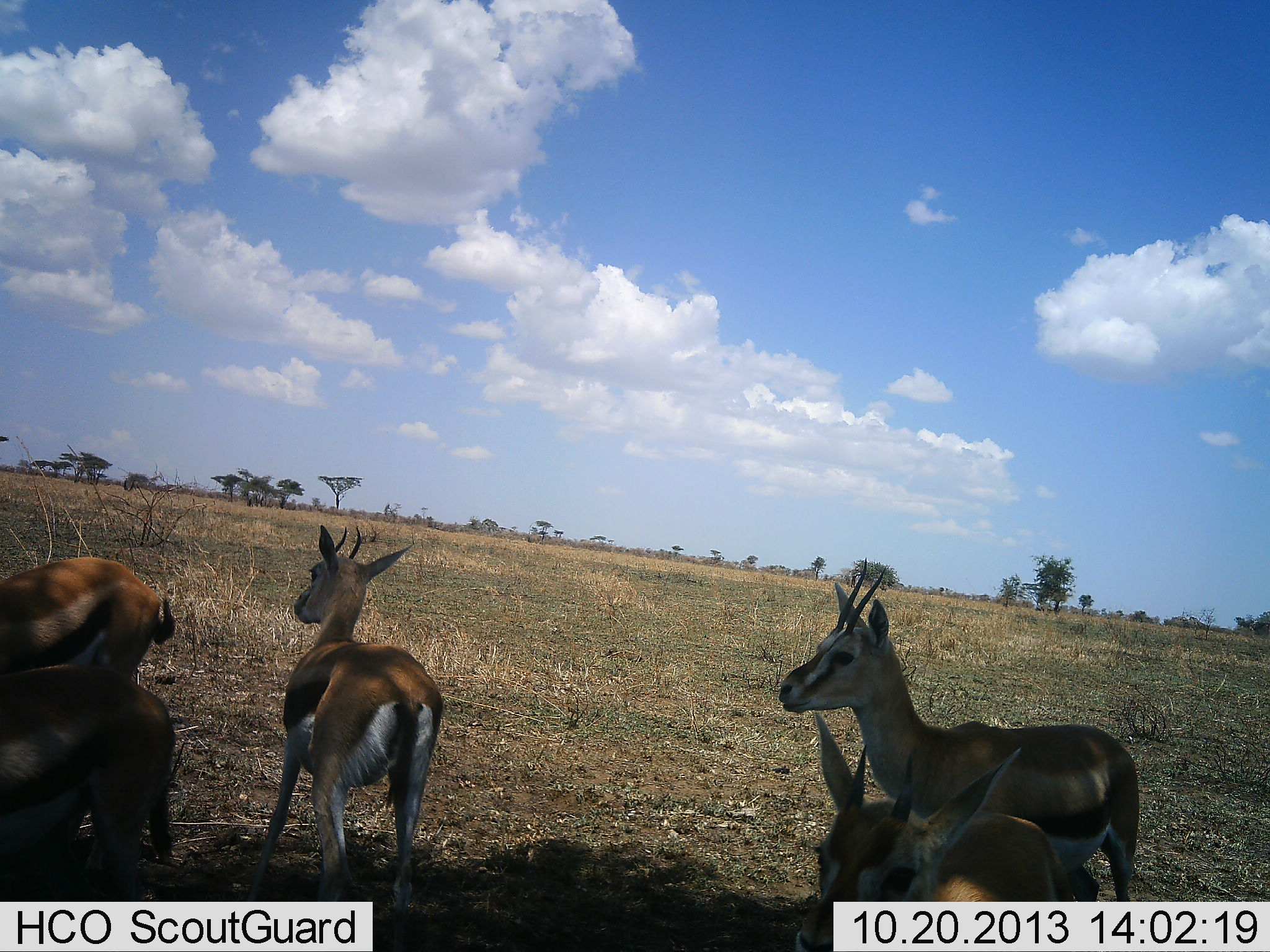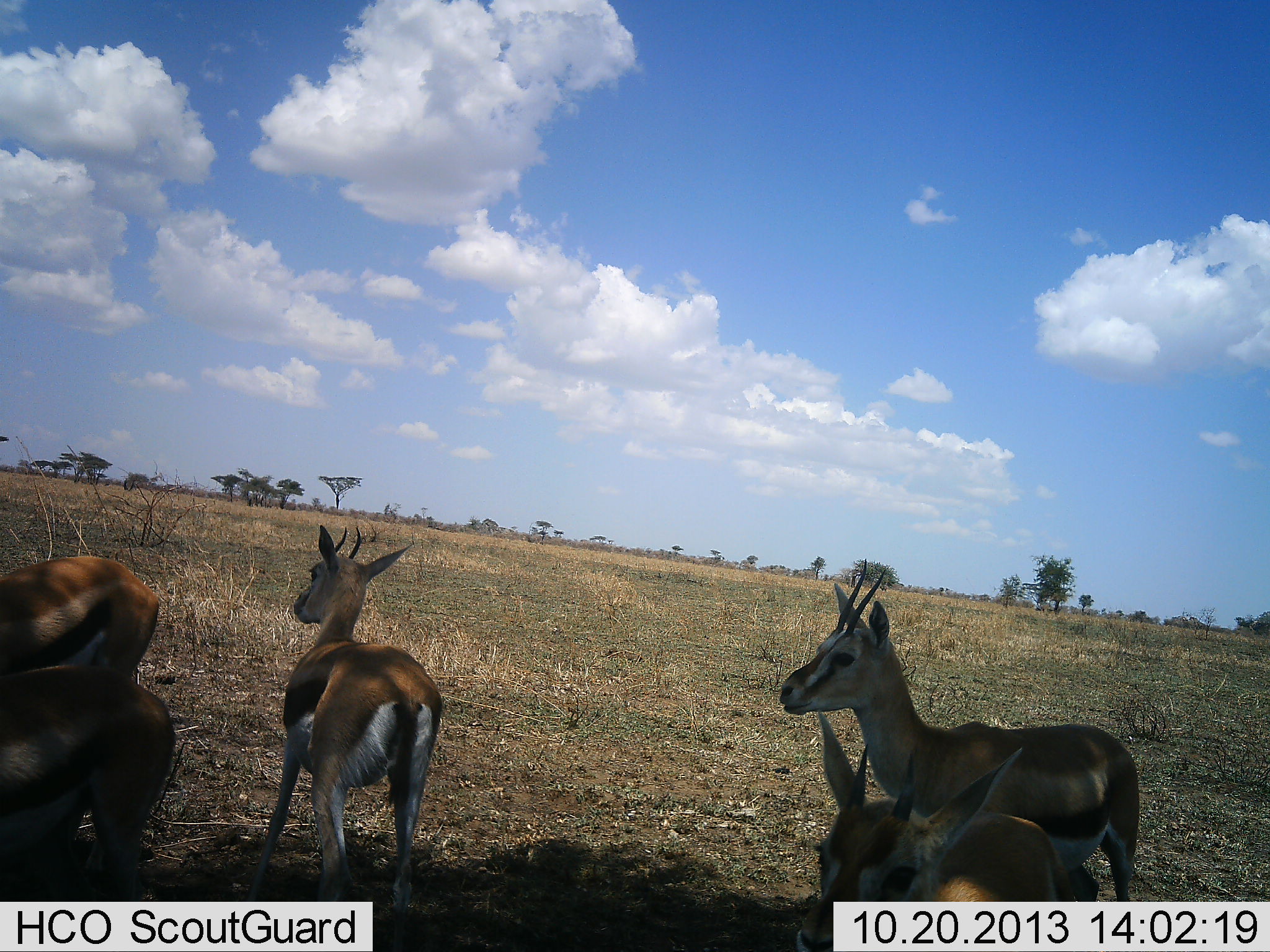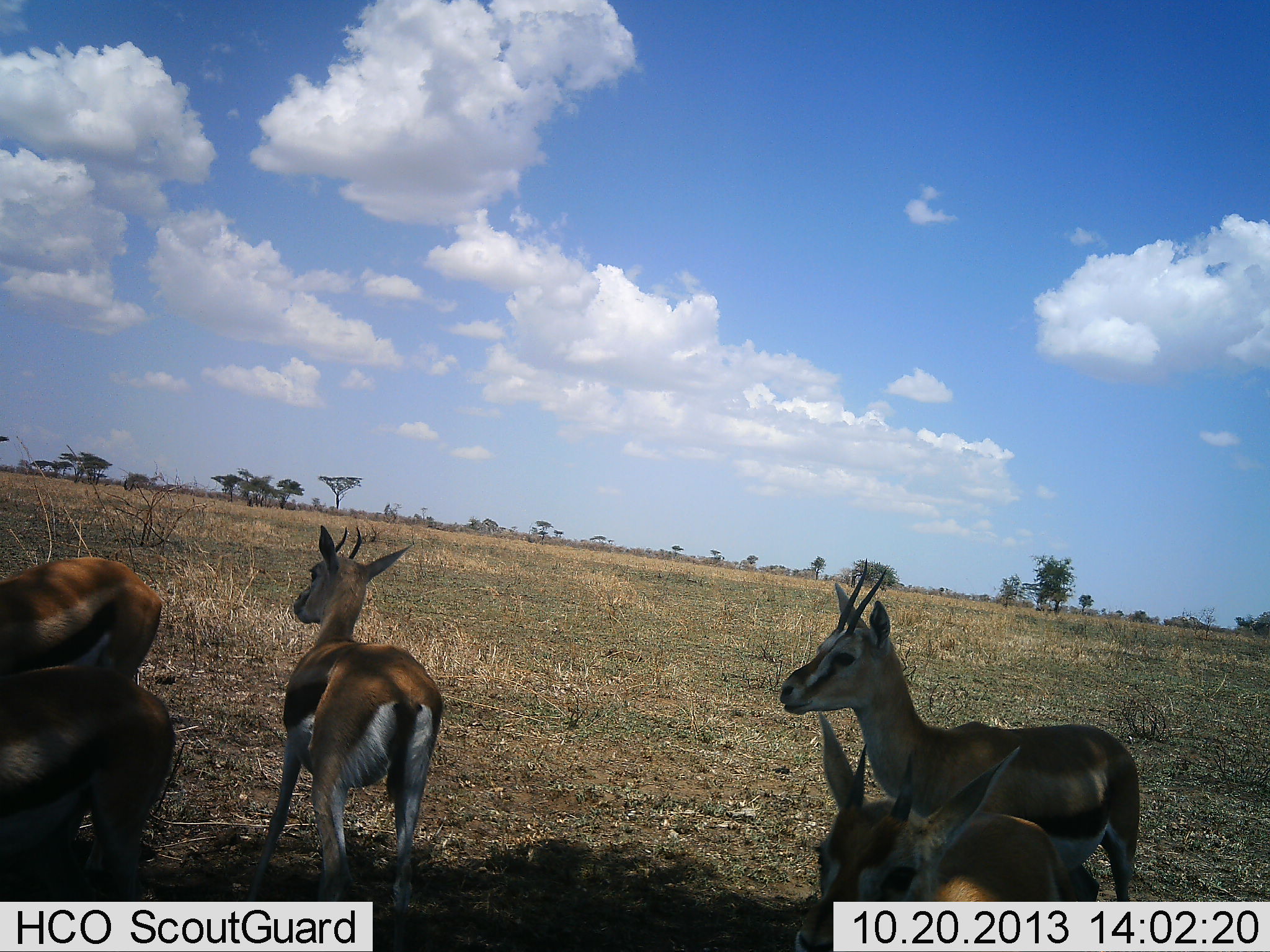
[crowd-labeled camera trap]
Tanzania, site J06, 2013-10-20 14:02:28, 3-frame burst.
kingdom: Animalia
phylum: Chordata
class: Mammalia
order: Artiodactyla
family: Bovidae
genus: Eudorcas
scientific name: Eudorcas thomsonii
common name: thomson's gazelle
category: gazellethomsons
Gazellethomsons (thomson's gazelle) (Eudorcas thomsonii), count 5. Behavior (volunteer vote fractions): standing 100%, resting 0%, moving 10%, interacting 0%. Young present (vote fraction): 0%. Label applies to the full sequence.